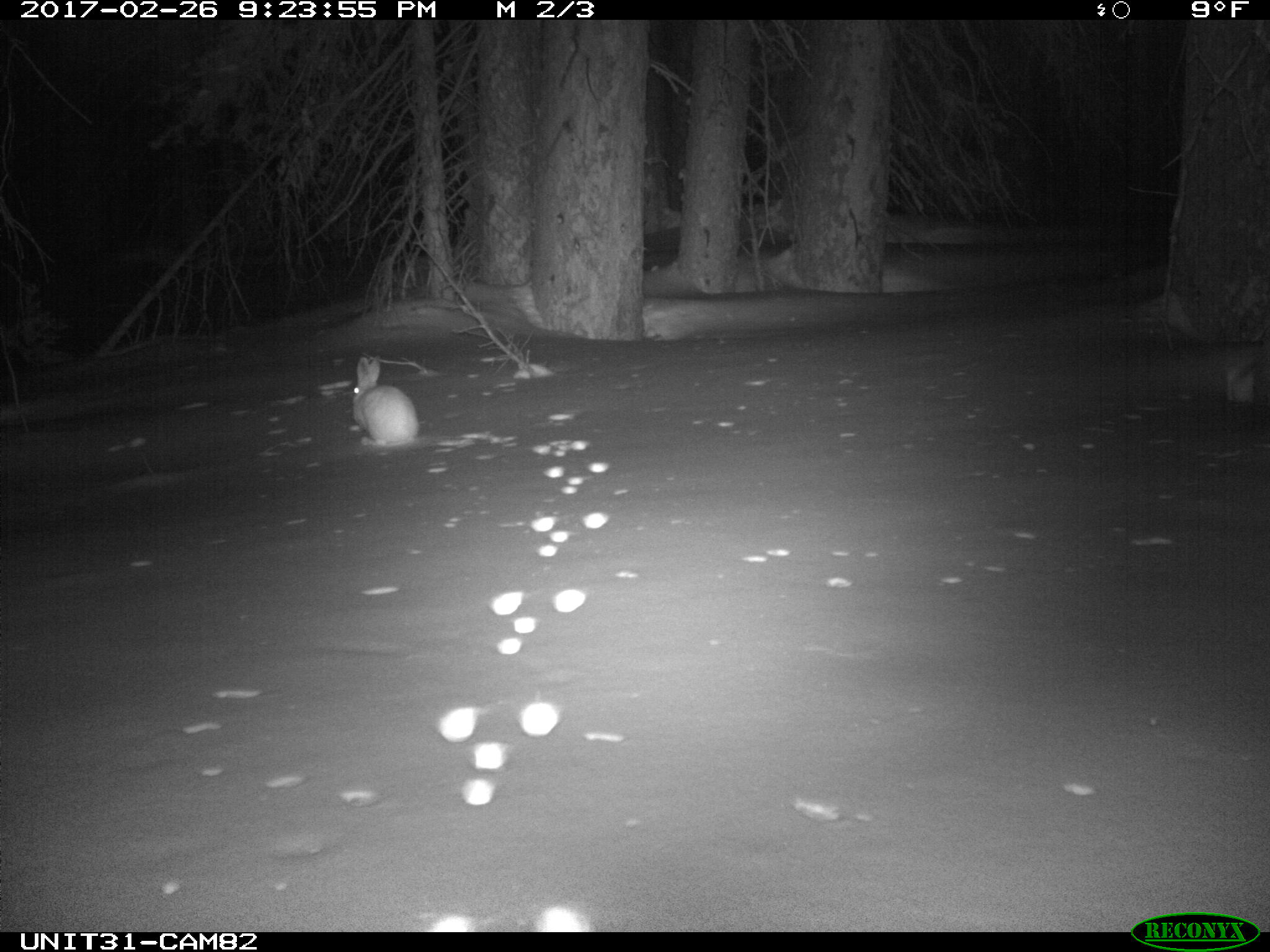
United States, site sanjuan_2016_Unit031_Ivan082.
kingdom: Animalia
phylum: Chordata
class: Mammalia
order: Lagomorpha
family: Leporidae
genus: Lepus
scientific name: Lepus americanus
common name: snowshoe hare